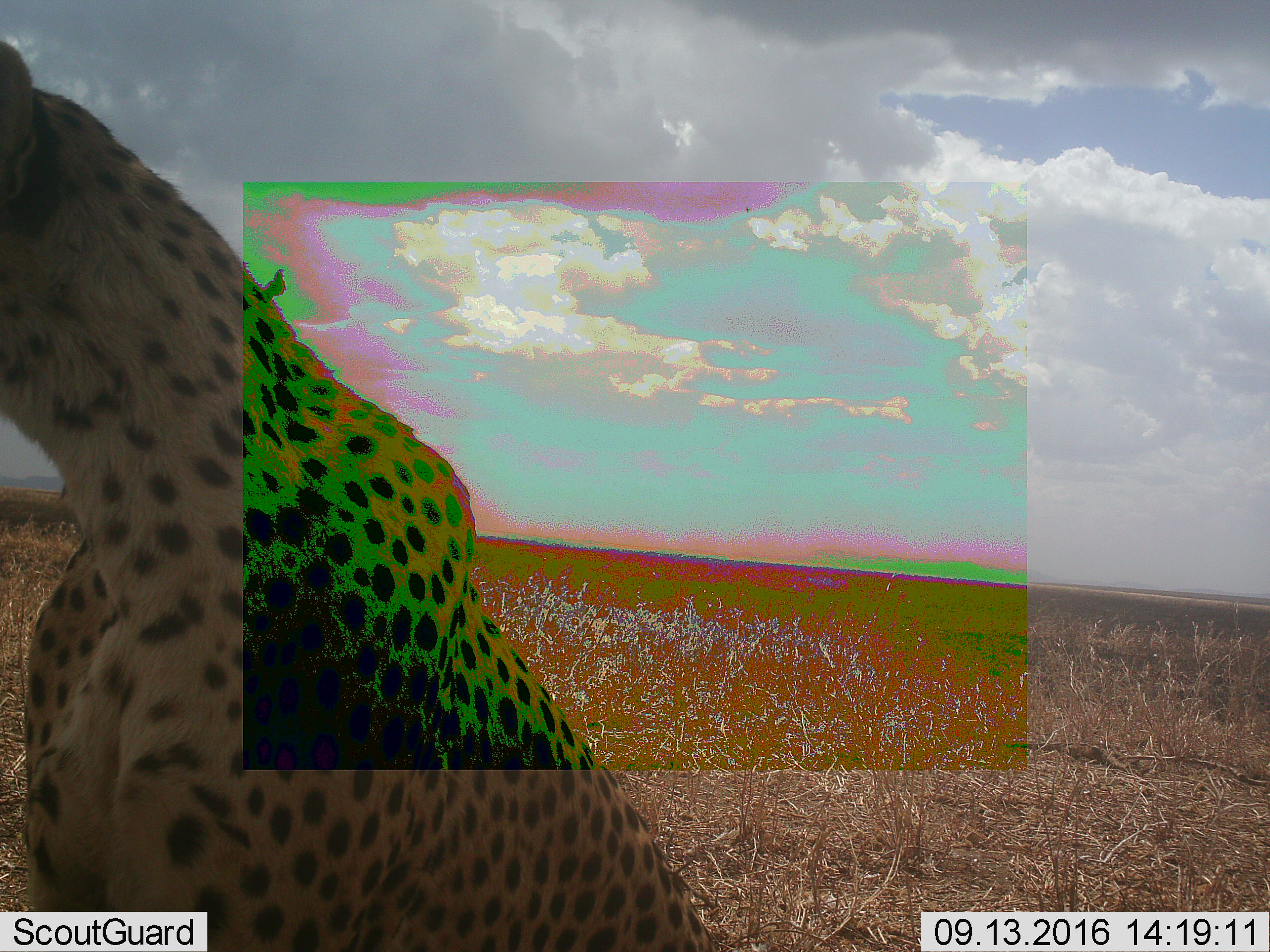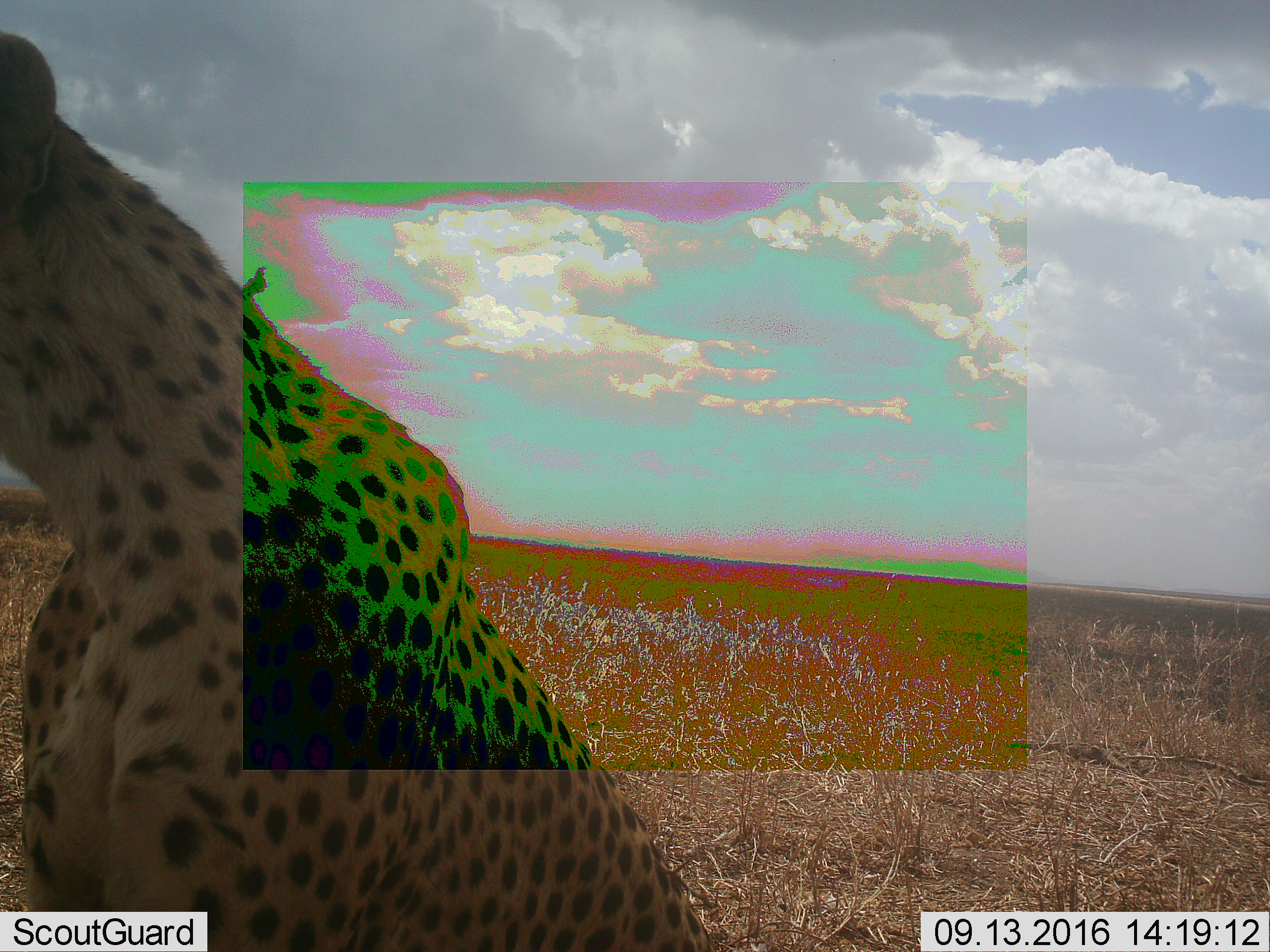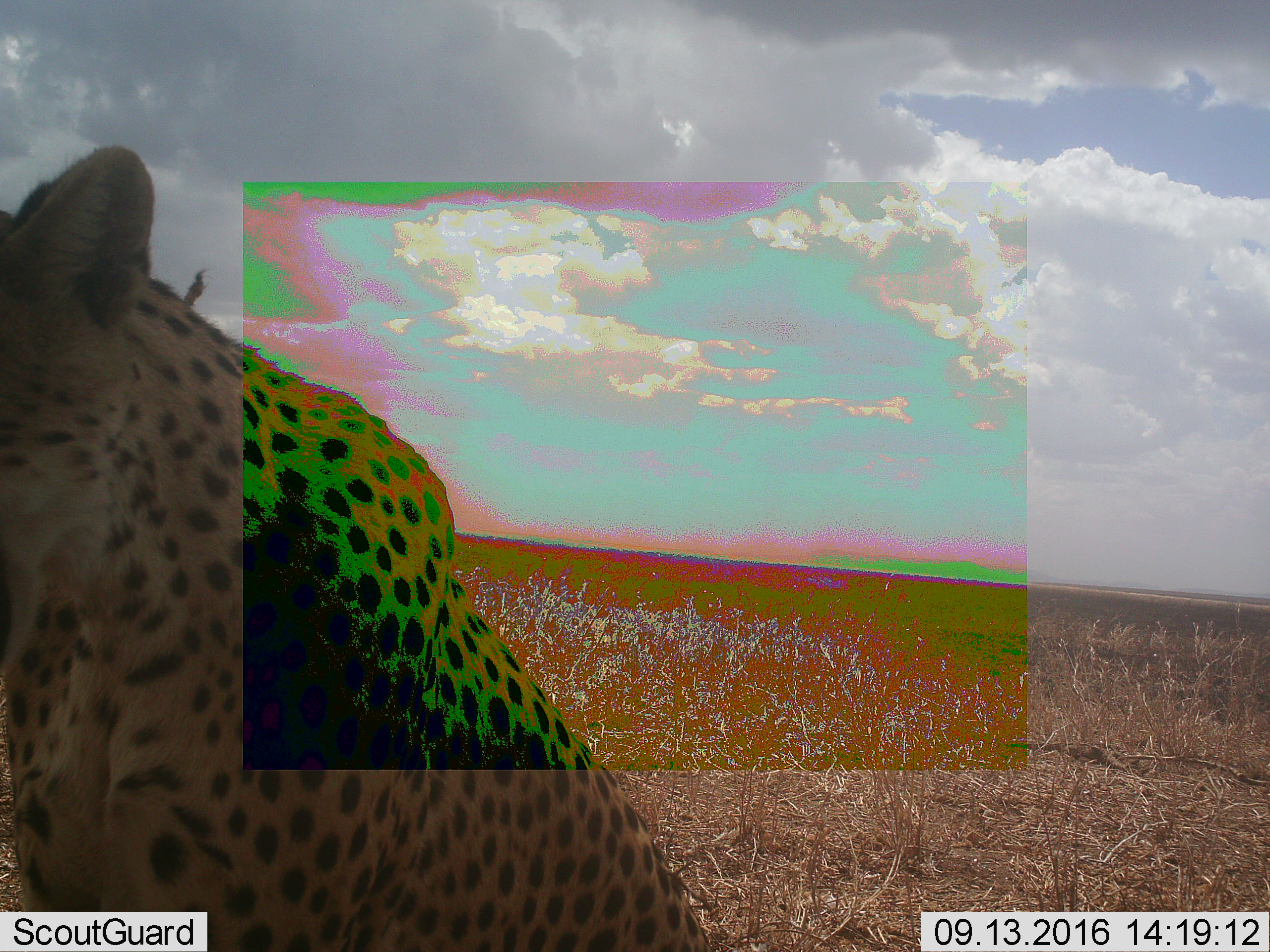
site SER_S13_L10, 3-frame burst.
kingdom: Animalia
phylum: Chordata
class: Mammalia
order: Carnivora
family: Felidae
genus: Acinonyx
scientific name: Acinonyx jubatus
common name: cheetah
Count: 1.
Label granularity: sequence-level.